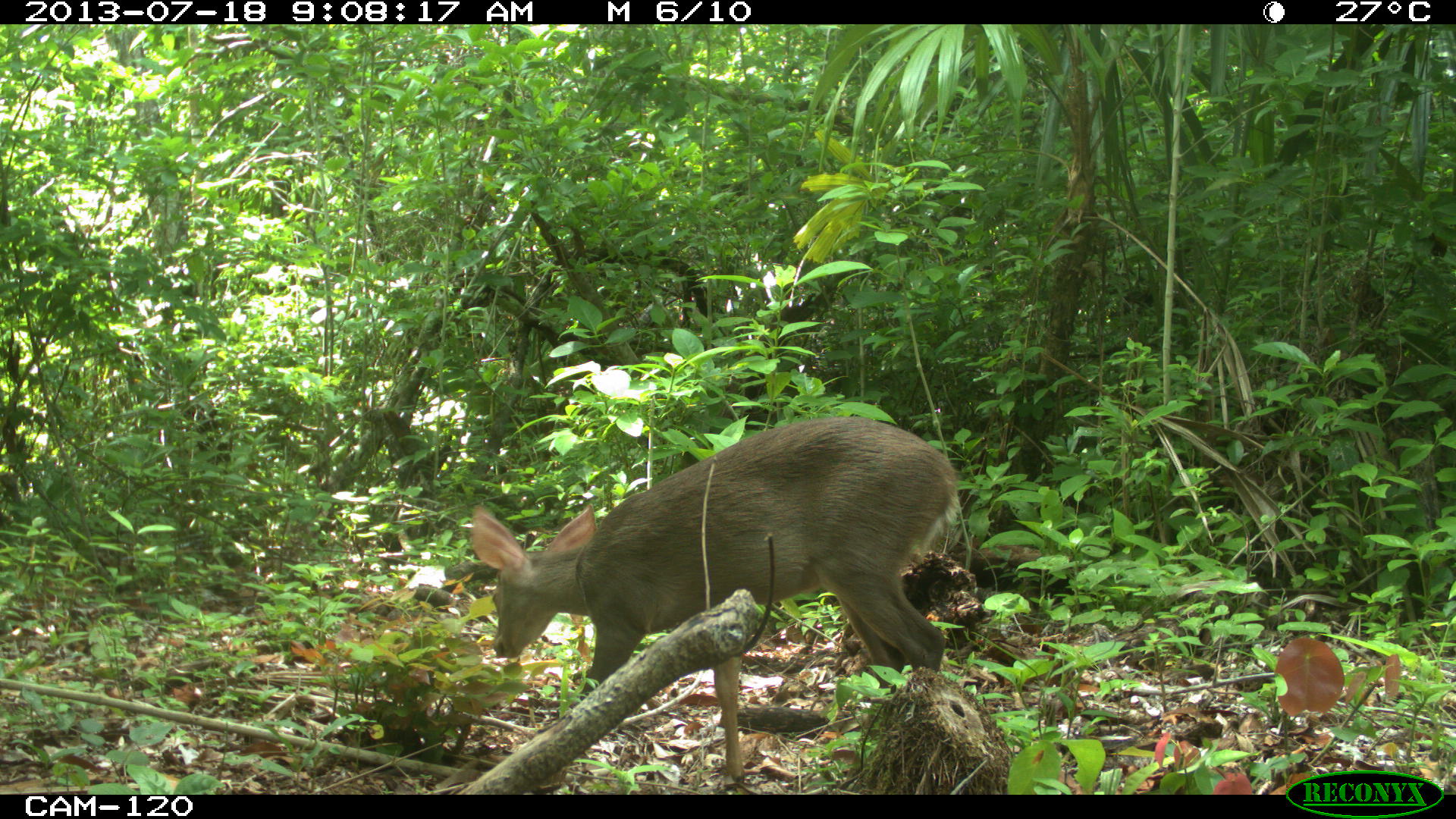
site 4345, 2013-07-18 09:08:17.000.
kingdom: Animalia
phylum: Chordata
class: Mammalia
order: Artiodactyla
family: Cervidae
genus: Odocoileus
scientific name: Odocoileus virginianus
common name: white-tailed deer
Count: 1.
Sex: female.